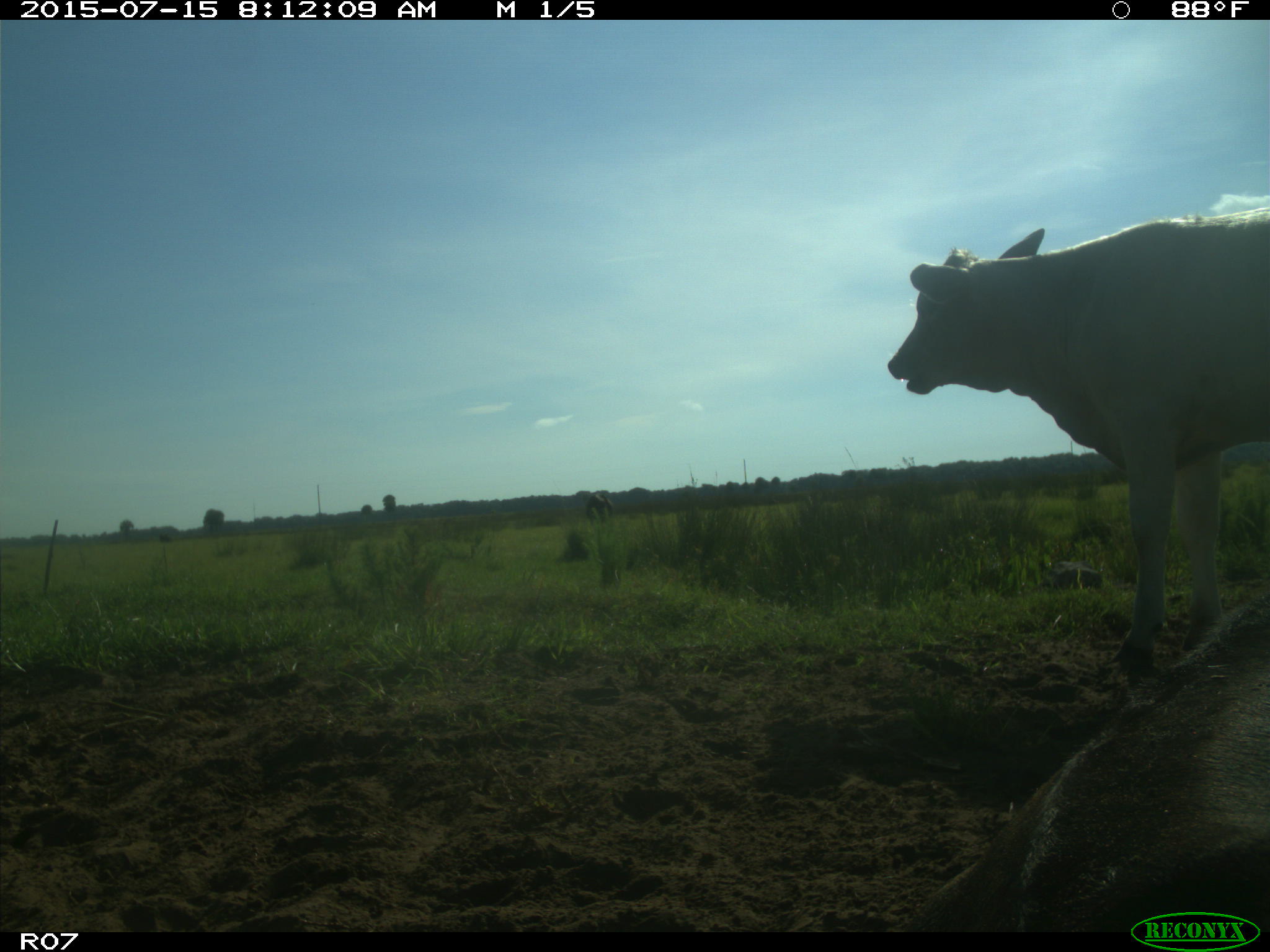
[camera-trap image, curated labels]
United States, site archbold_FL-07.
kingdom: Animalia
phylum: Chordata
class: Mammalia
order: Artiodactyla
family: Bovidae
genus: Bos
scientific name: Bos taurus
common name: domestic cow